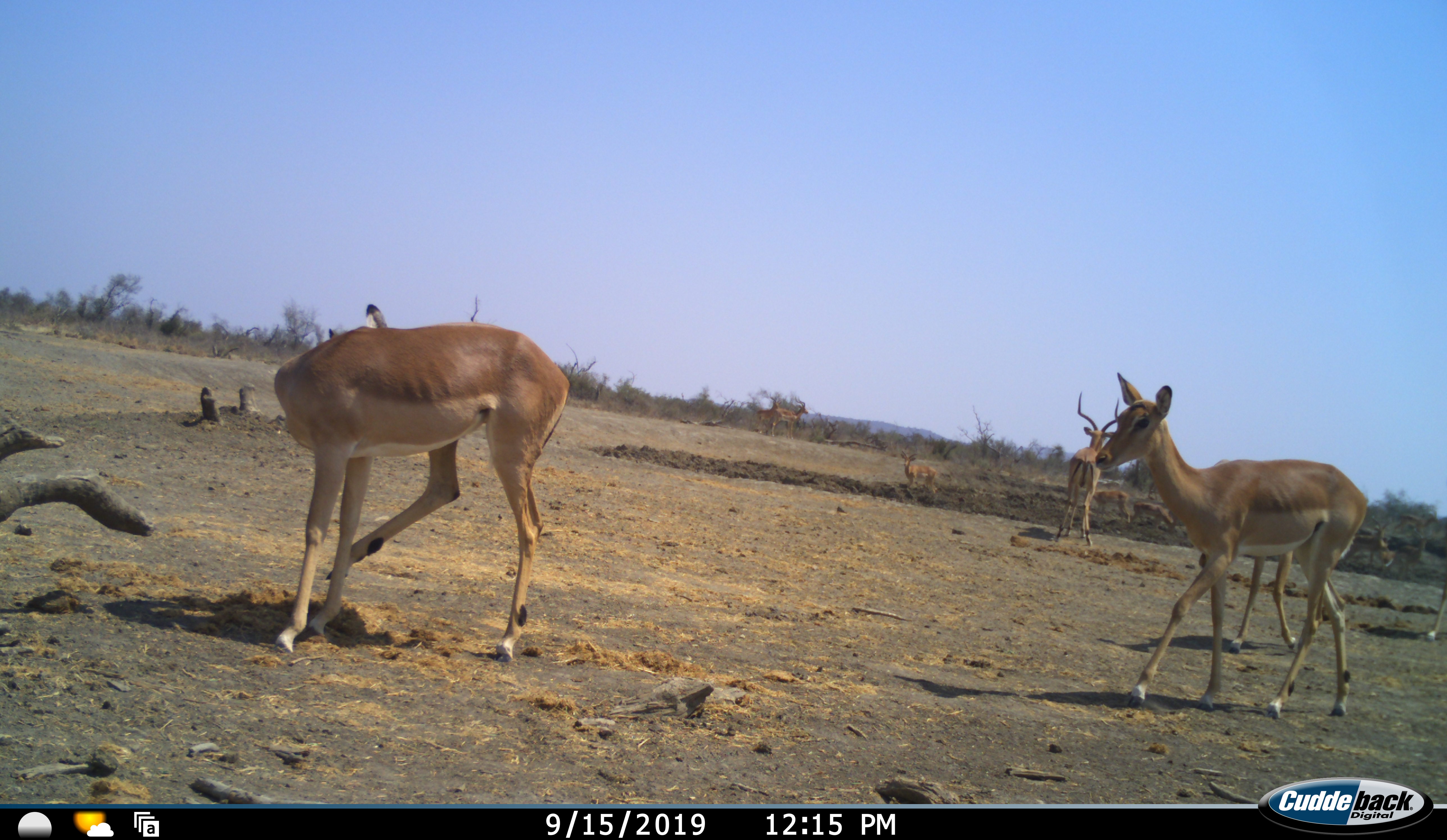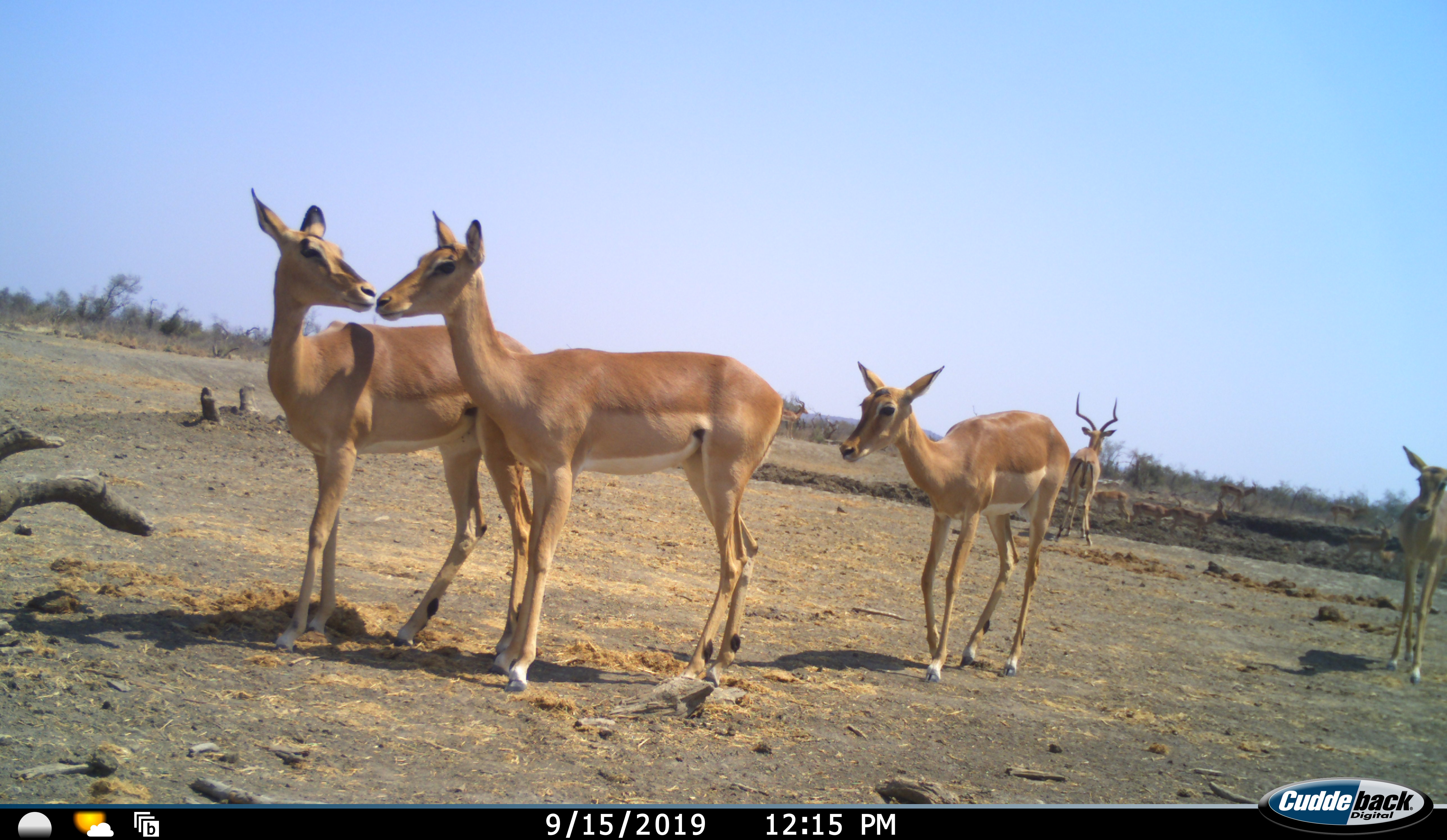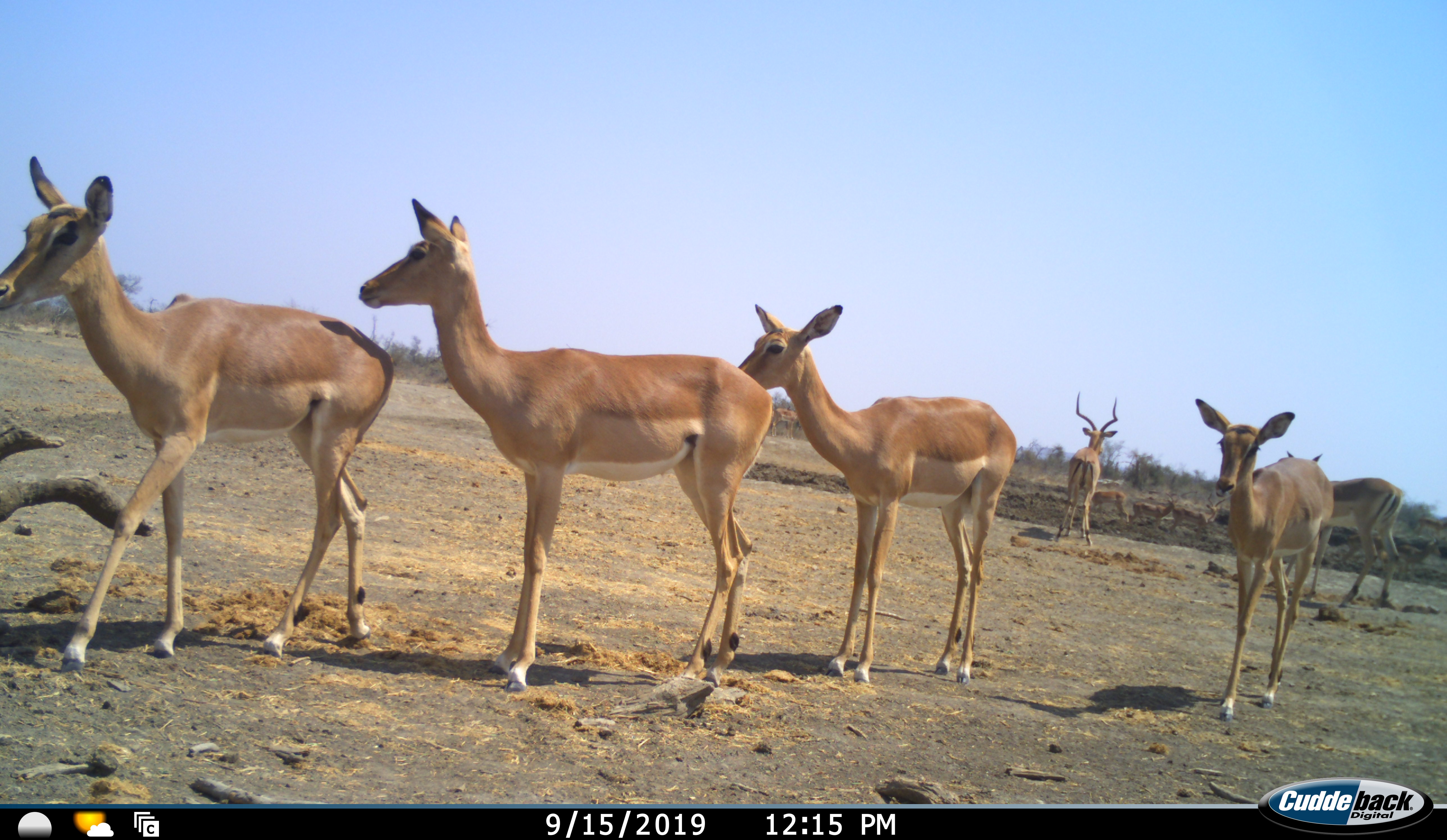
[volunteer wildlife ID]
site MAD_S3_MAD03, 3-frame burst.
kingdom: Animalia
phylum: Chordata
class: Mammalia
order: Artiodactyla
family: Bovidae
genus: Aepyceros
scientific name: Aepyceros melampus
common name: impala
Impala (Aepyceros melampus), count 8. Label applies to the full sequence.